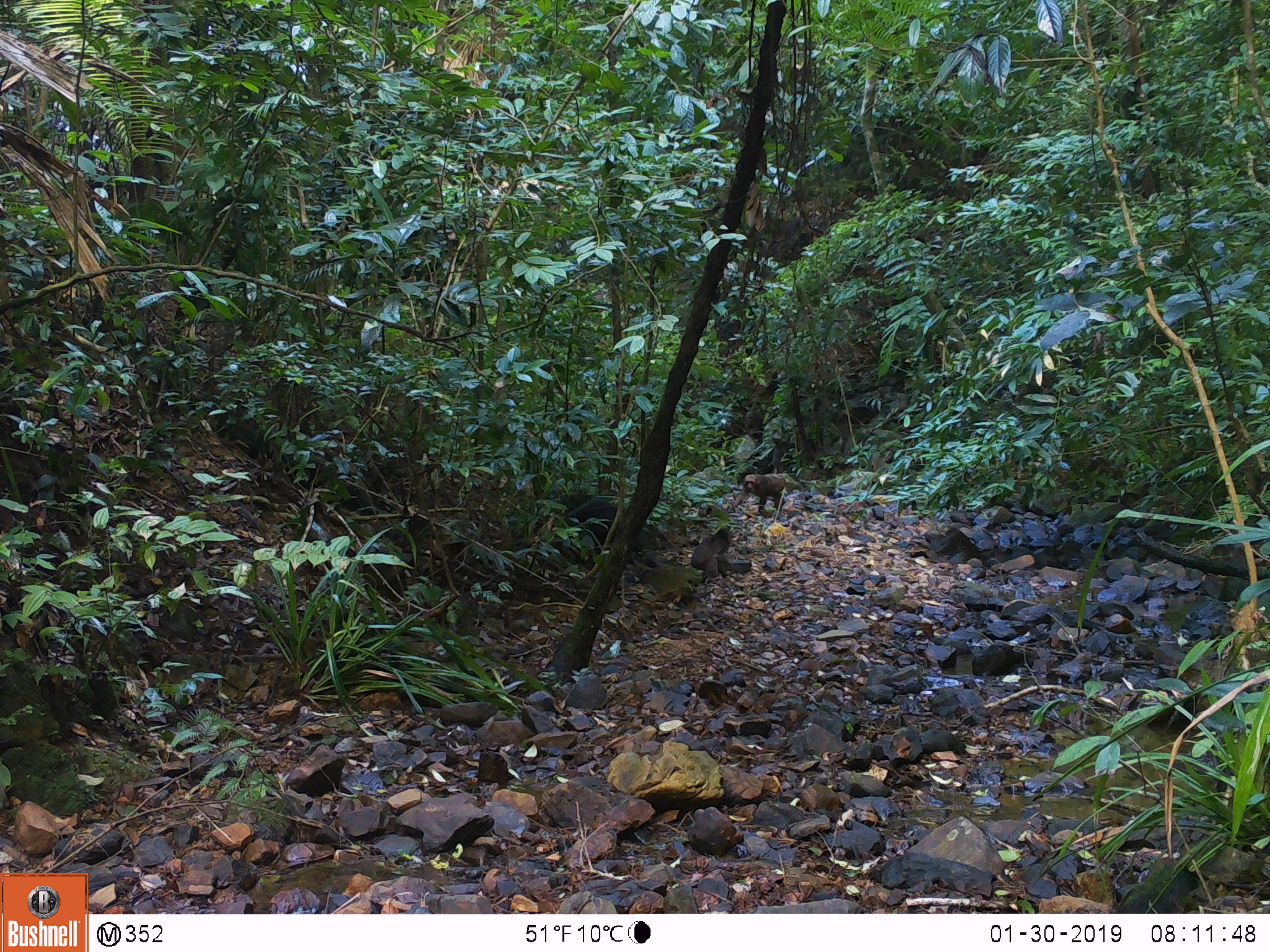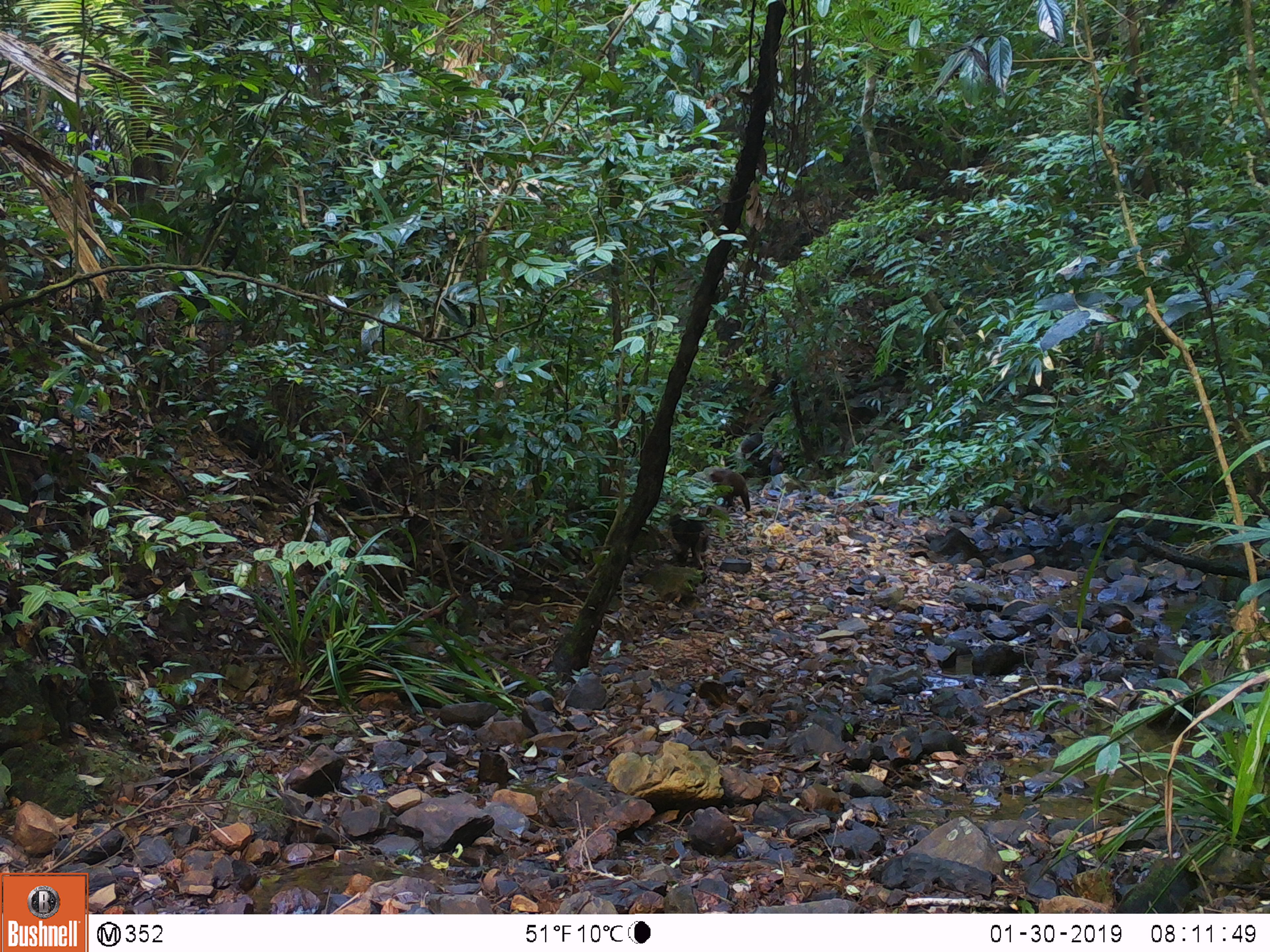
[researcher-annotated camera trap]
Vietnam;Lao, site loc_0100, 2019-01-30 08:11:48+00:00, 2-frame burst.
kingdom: Animalia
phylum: Chordata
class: Mammalia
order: Primates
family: Cercopithecidae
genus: Macaca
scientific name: Macaca arctoides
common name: stump-tailed macaque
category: stump tailed macaque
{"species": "stump tailed macaque (stump-tailed macaque) (Macaca arctoides)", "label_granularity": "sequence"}